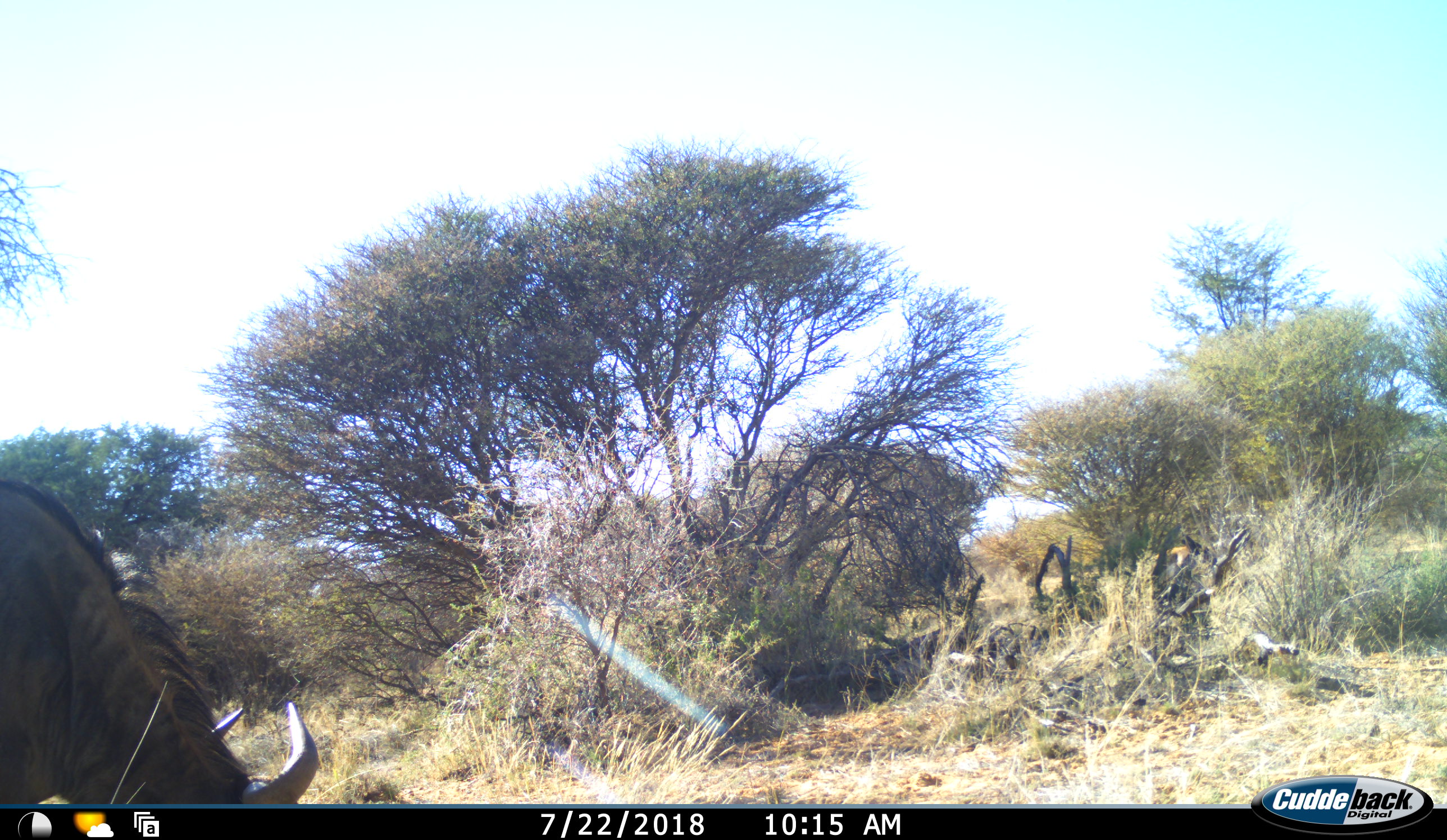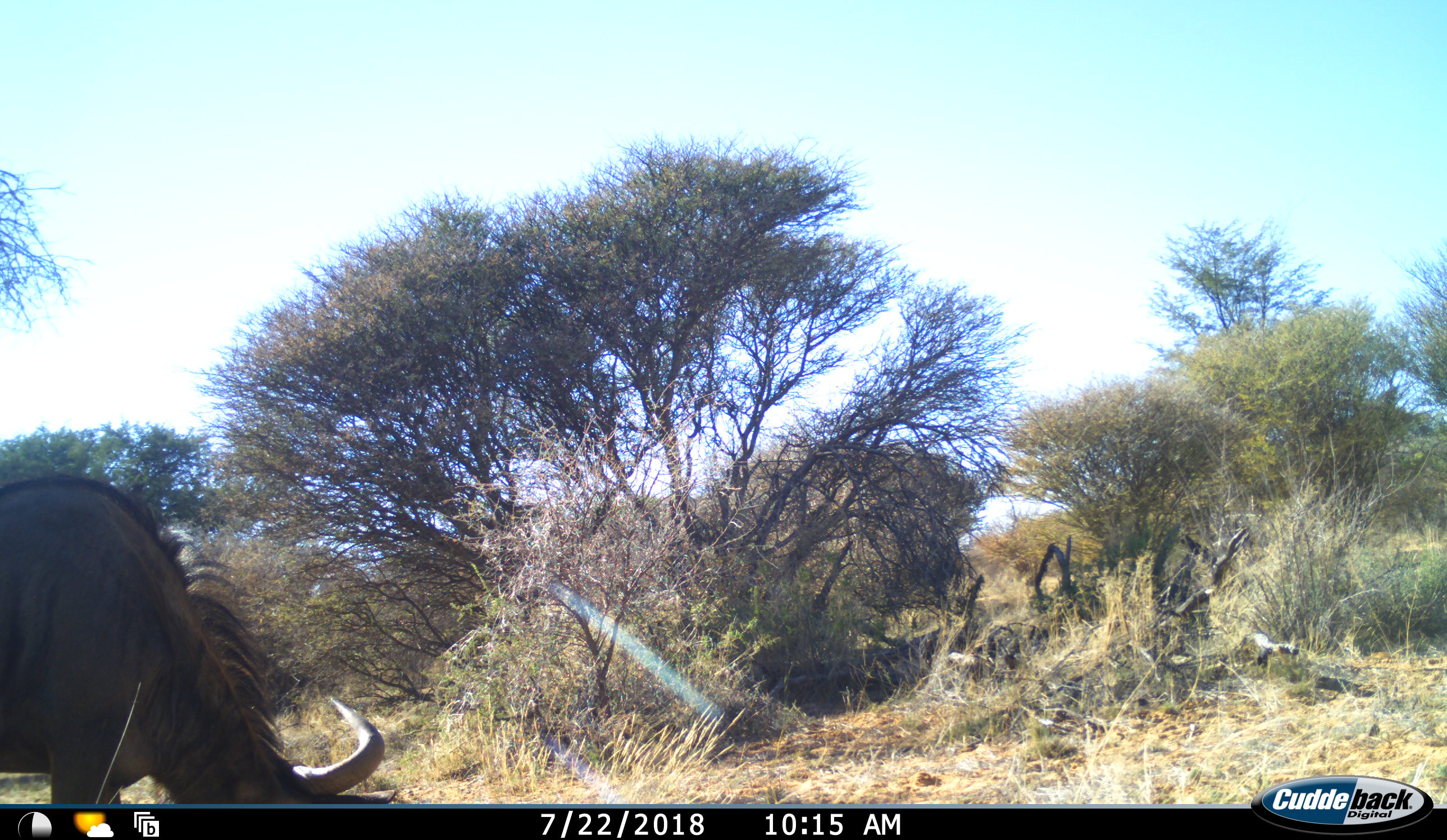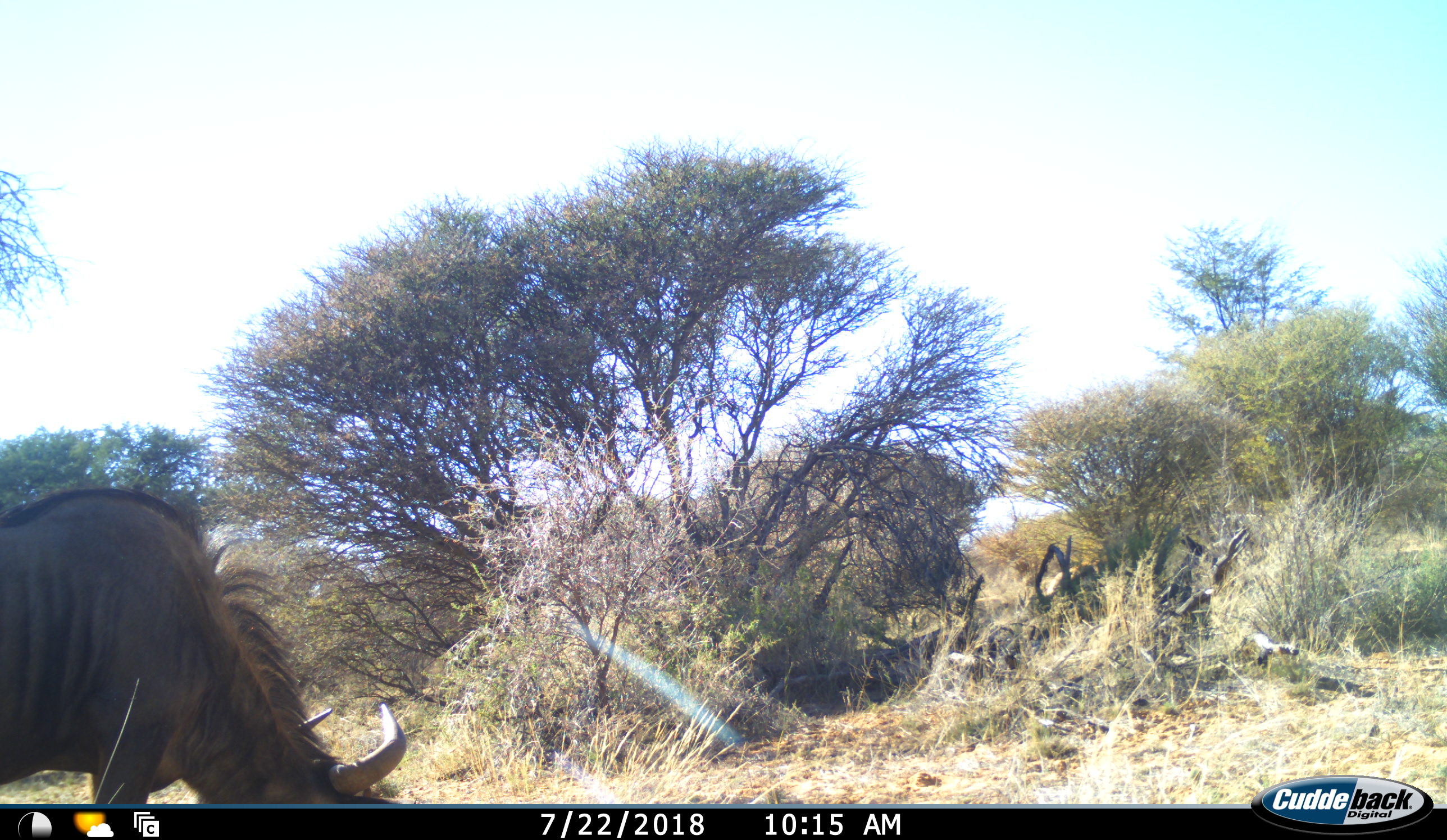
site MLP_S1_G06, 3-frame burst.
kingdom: Animalia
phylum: Chordata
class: Mammalia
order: Artiodactyla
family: Bovidae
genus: Connochaetes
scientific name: Connochaetes taurinus taurinus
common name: blue wildebeest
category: wildebeestblue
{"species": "wildebeestblue (blue wildebeest) (Connochaetes taurinus taurinus)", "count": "1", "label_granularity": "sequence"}